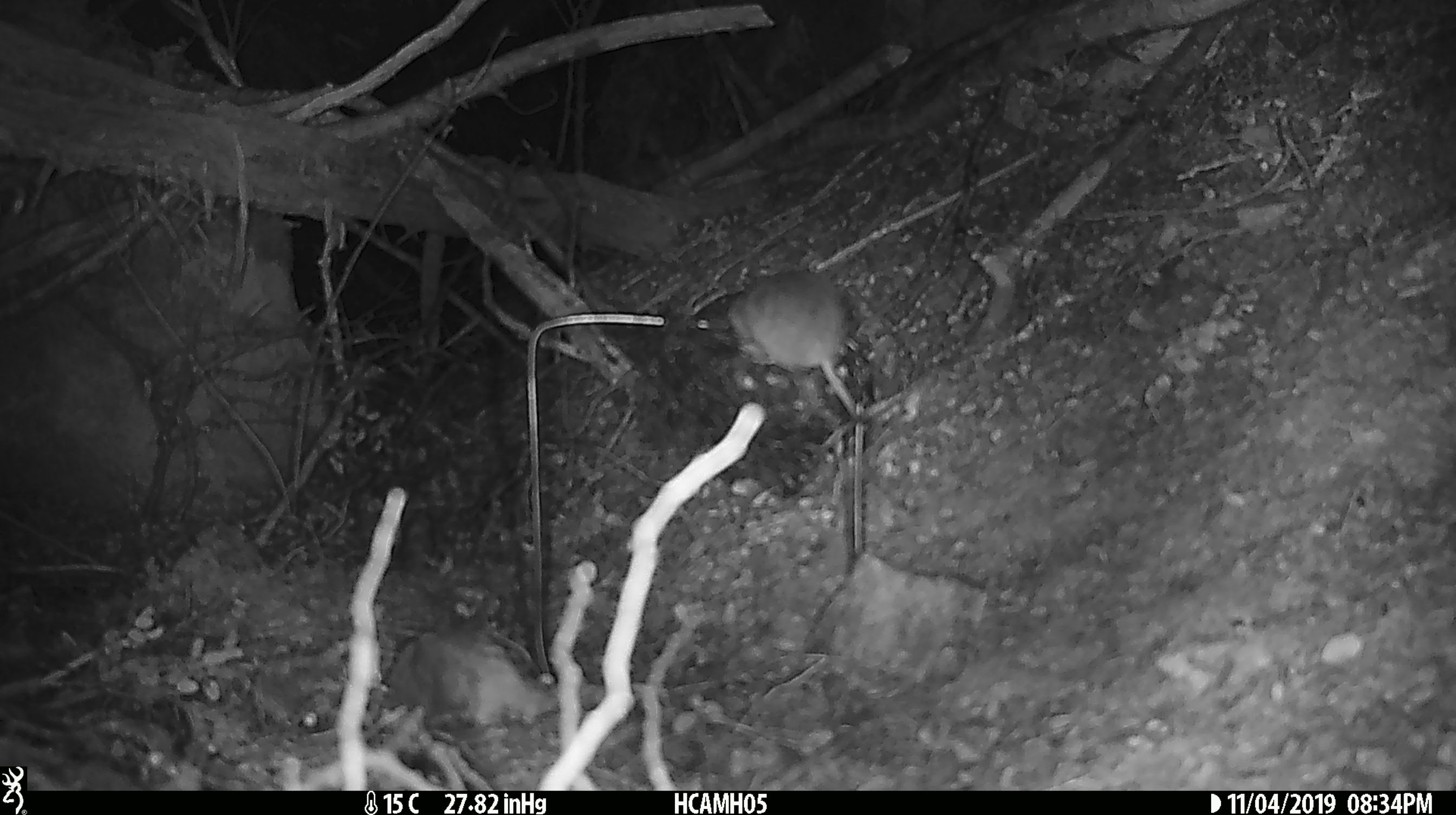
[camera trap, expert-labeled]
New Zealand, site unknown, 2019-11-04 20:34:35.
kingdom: Animalia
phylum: Chordata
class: Mammalia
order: Rodentia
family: Muridae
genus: Mus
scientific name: Mus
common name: mouse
Mouse (Mus).